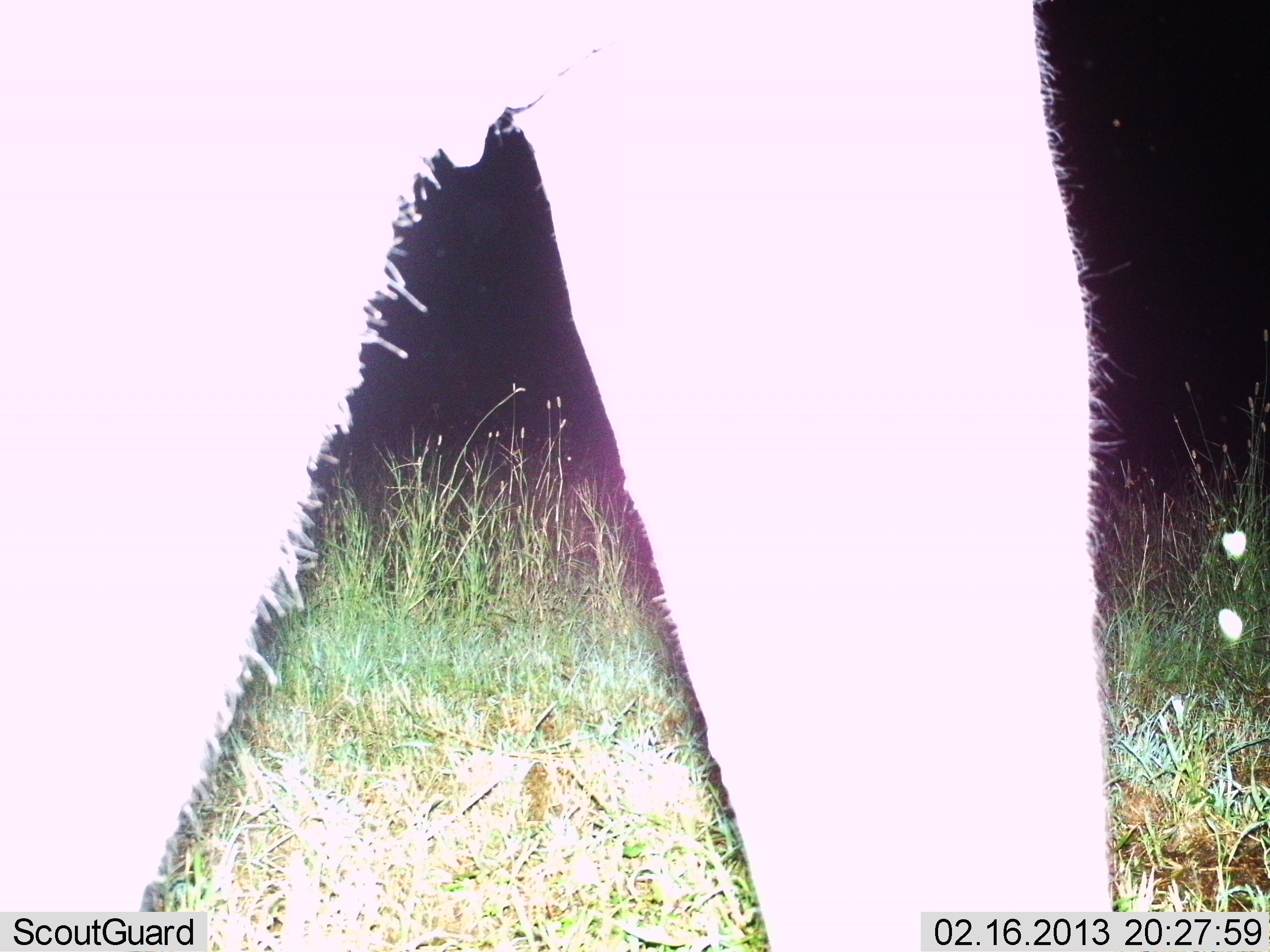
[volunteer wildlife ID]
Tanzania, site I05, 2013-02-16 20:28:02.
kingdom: Animalia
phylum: Chordata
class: Mammalia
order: Proboscidea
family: Elephantidae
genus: Loxodonta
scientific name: Loxodonta africana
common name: african bush elephant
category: elephant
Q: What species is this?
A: Elephant (african bush elephant) (Loxodonta africana).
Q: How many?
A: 1.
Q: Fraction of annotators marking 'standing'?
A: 60%.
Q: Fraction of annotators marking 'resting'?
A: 0%.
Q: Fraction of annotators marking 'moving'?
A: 40%.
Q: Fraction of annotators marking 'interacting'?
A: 0%.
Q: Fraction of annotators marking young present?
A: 0%.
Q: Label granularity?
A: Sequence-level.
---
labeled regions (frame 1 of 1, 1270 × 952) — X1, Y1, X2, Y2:
animal: 0, 0, 1117, 952